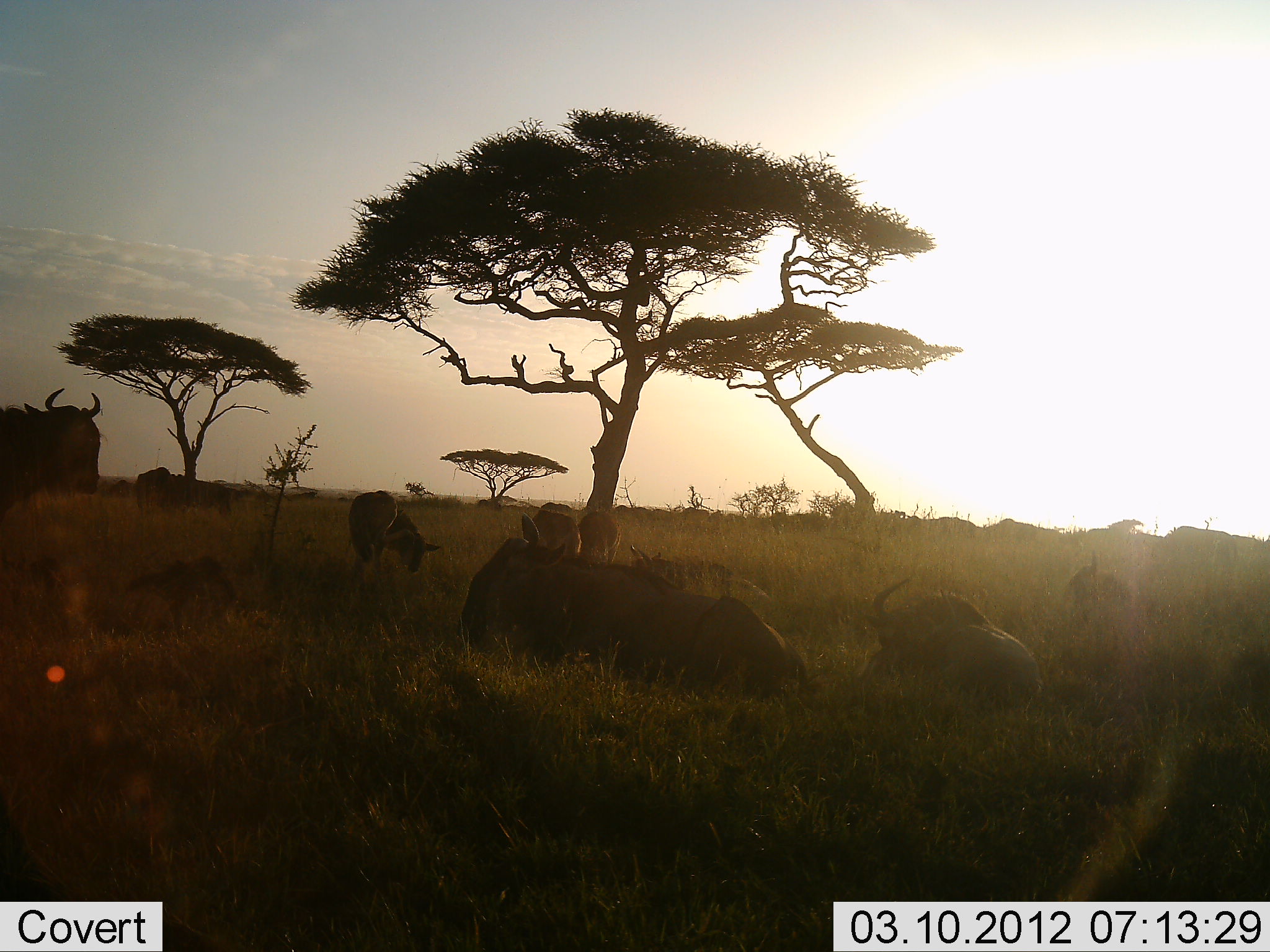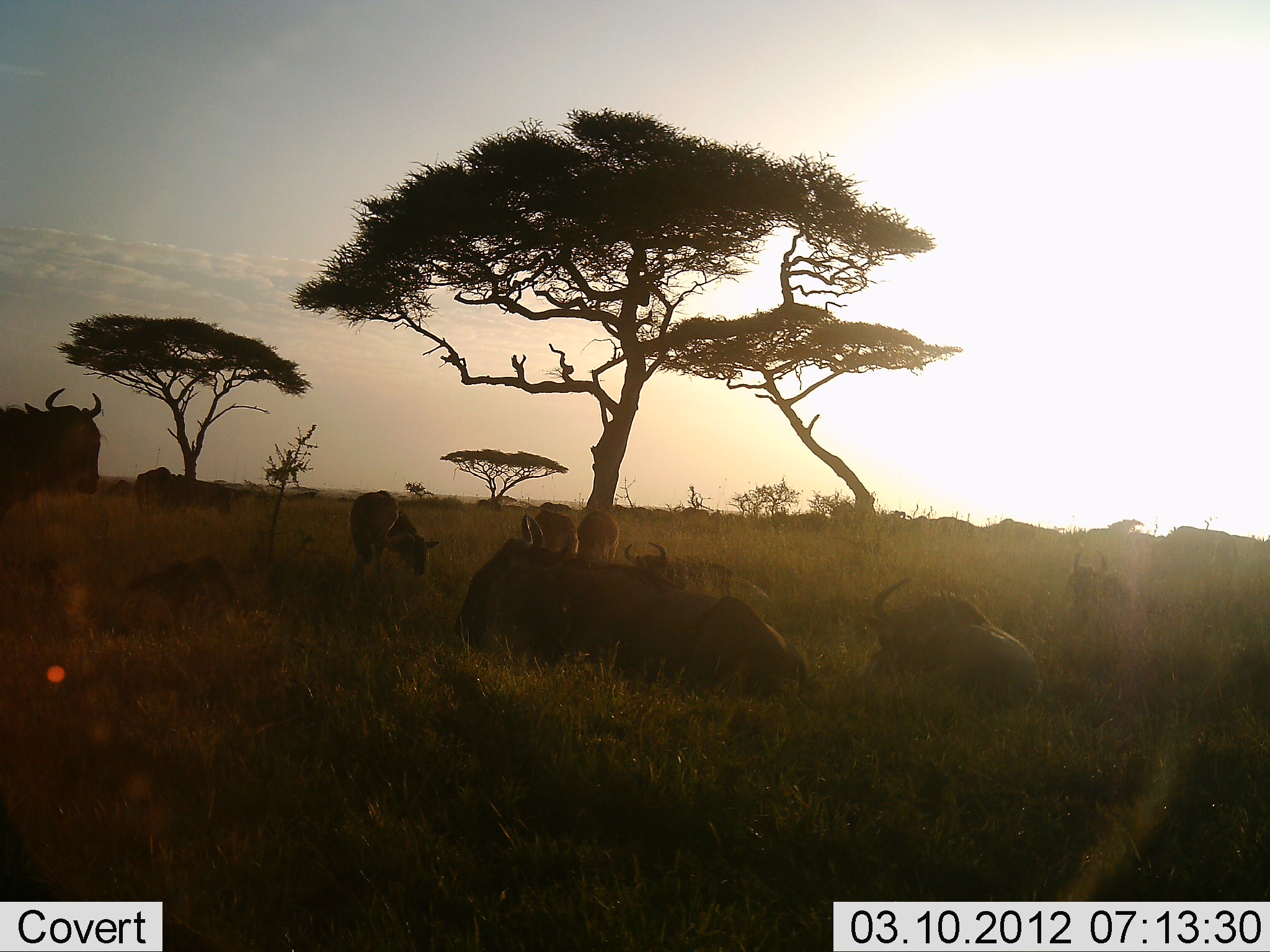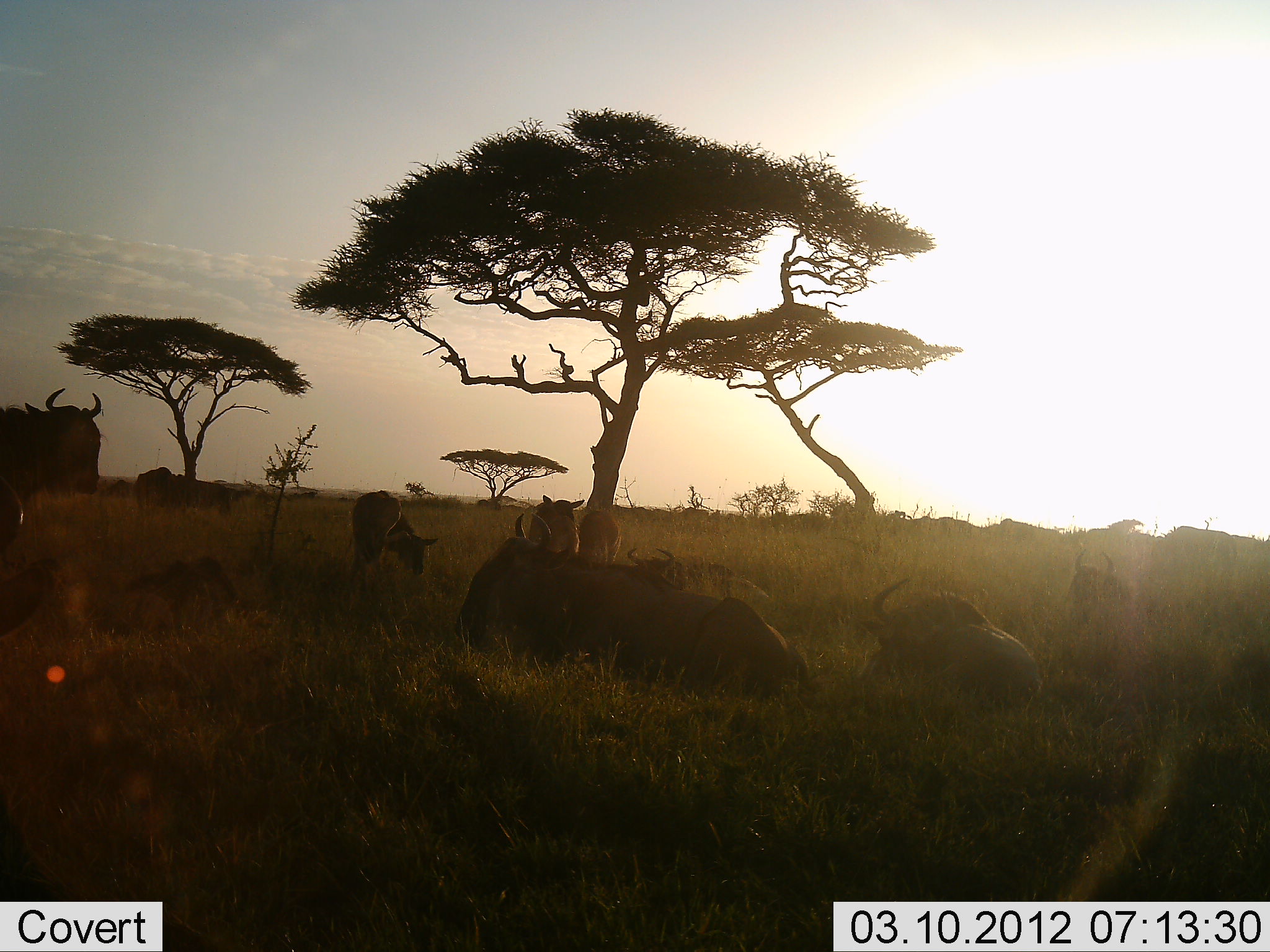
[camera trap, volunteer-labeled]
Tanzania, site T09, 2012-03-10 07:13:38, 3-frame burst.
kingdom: Animalia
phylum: Chordata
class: Mammalia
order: Artiodactyla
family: Bovidae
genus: Connochaetes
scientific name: Connochaetes taurinus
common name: blue wildebeest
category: wildebeest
Wildebeest (blue wildebeest) (Connochaetes taurinus), count 10. Behavior (volunteer vote fractions): standing 73%, resting 100%, moving 13%, interacting 13%. Young present (vote fraction): 20%. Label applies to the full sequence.